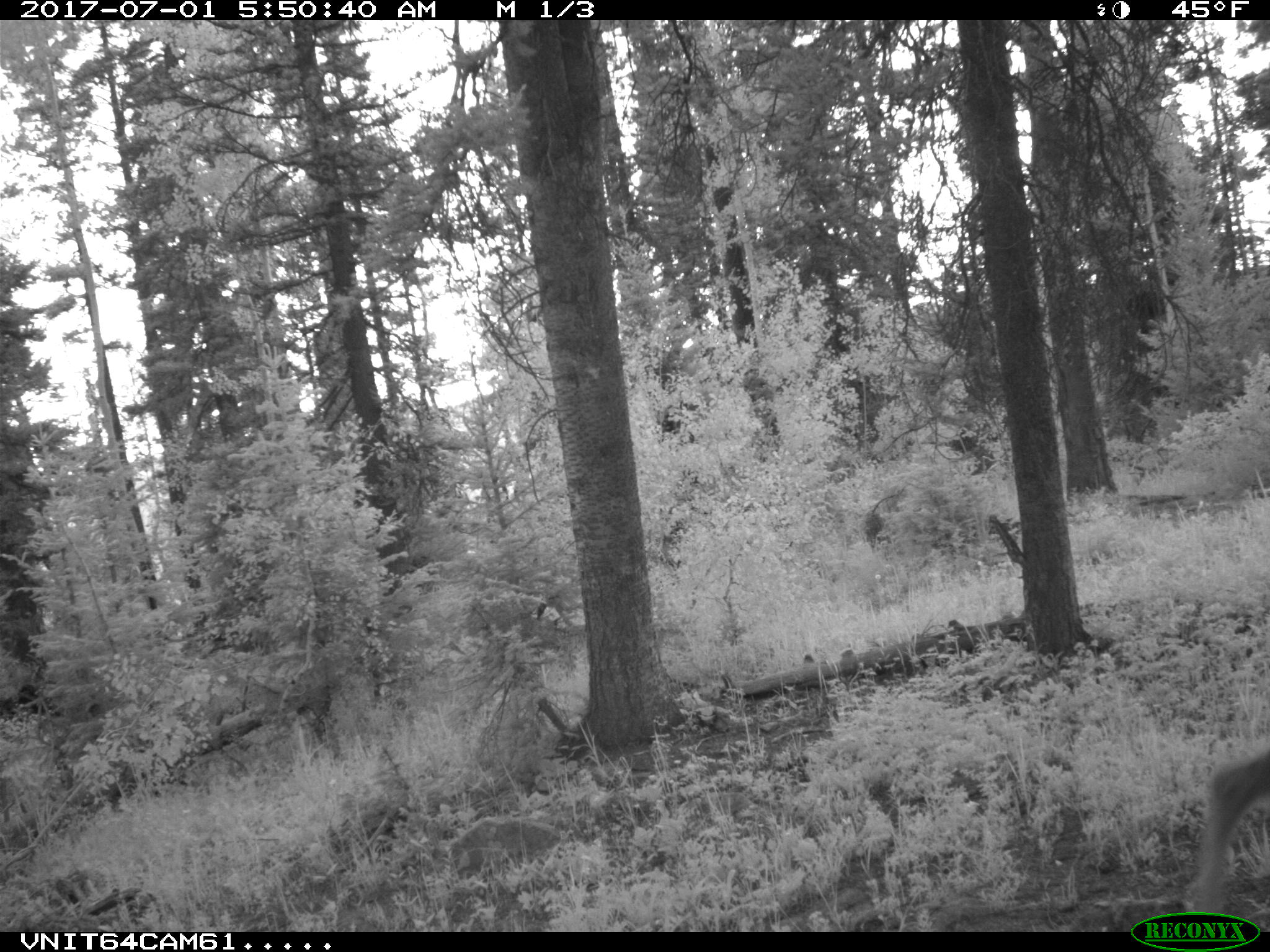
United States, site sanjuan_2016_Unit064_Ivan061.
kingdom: Animalia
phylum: Chordata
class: Mammalia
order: Artiodactyla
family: Cervidae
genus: Odocoileus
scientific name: Odocoileus hemionus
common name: mule deer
Odocoileus hemionus (mule deer).